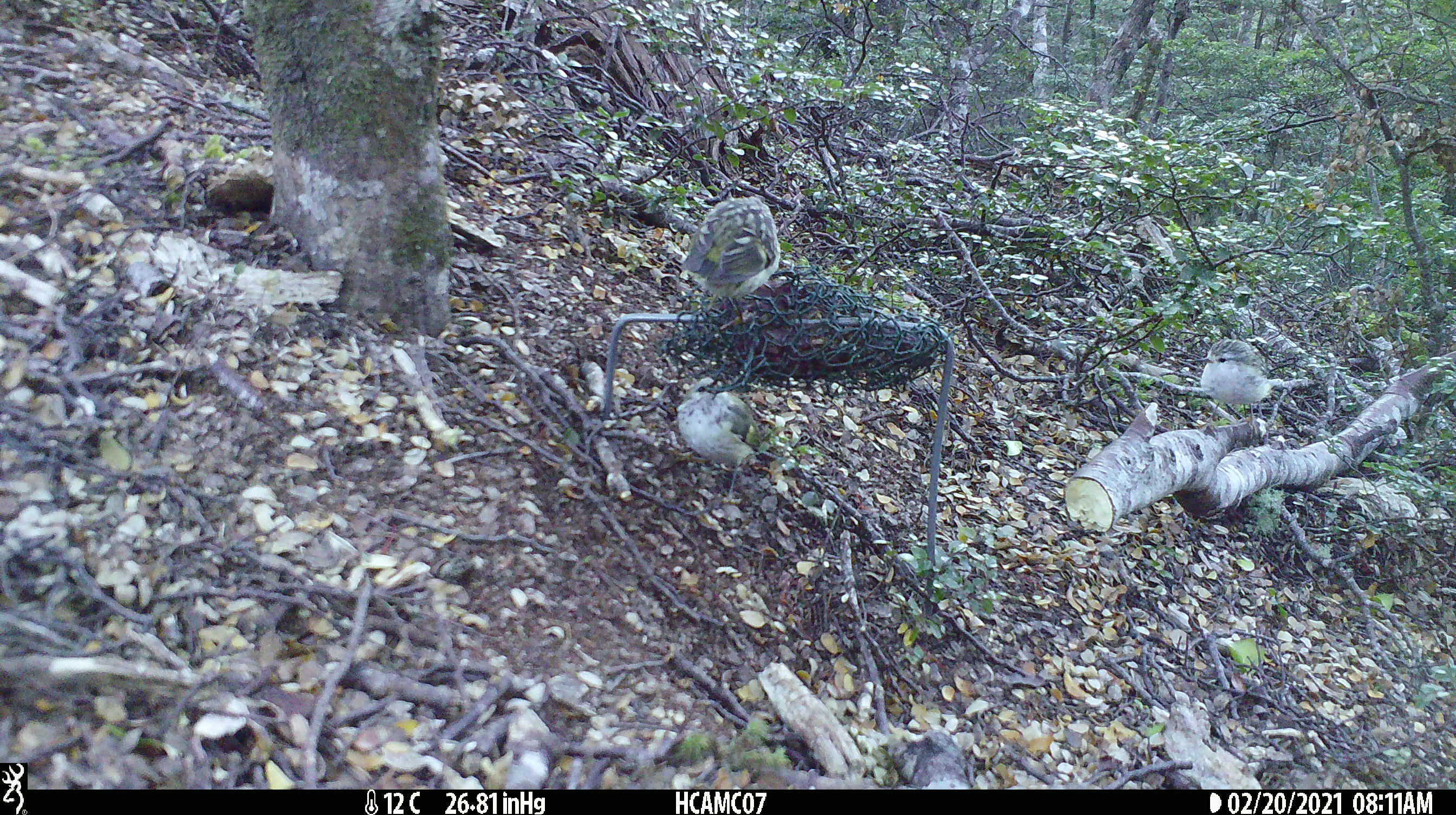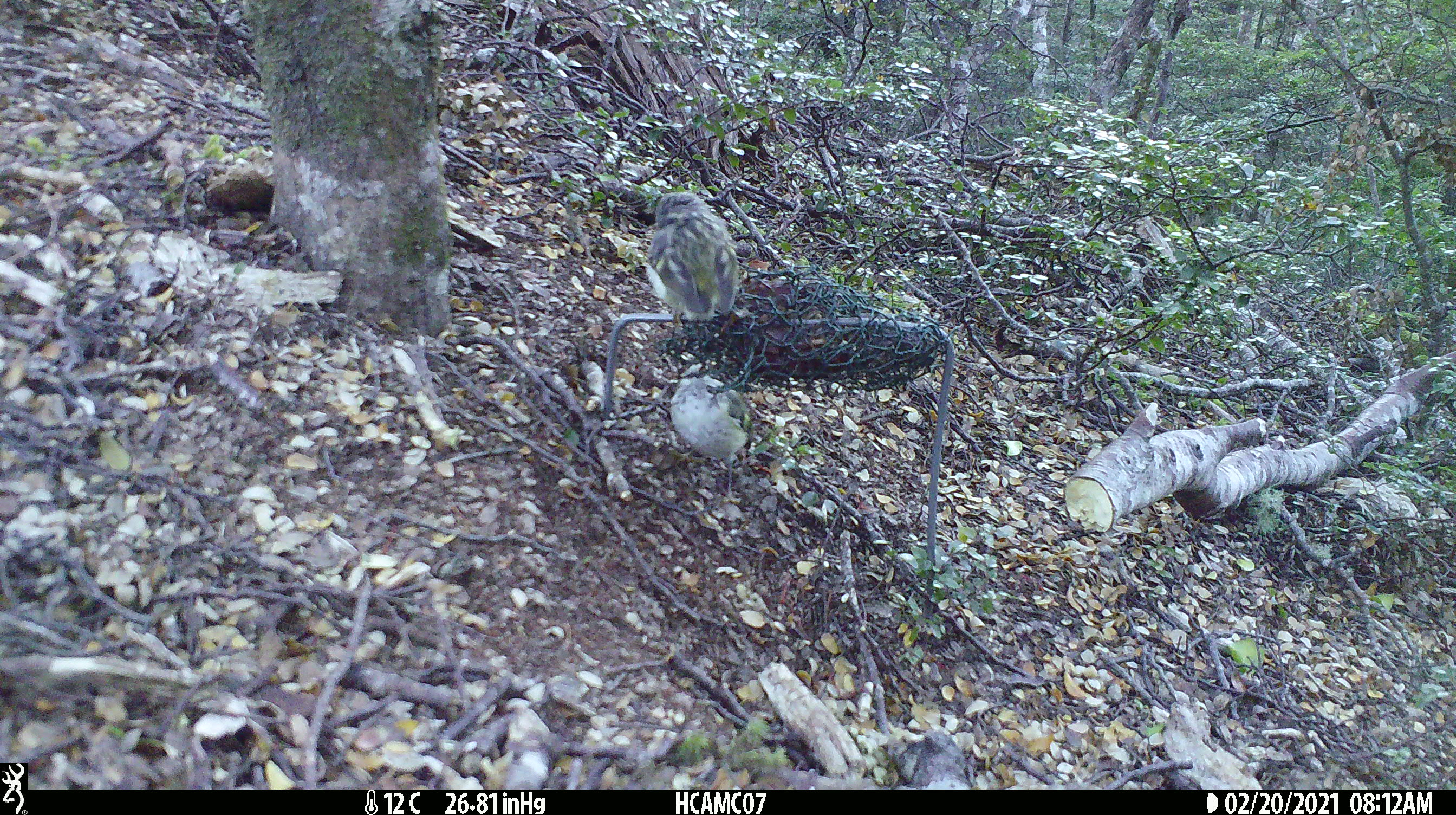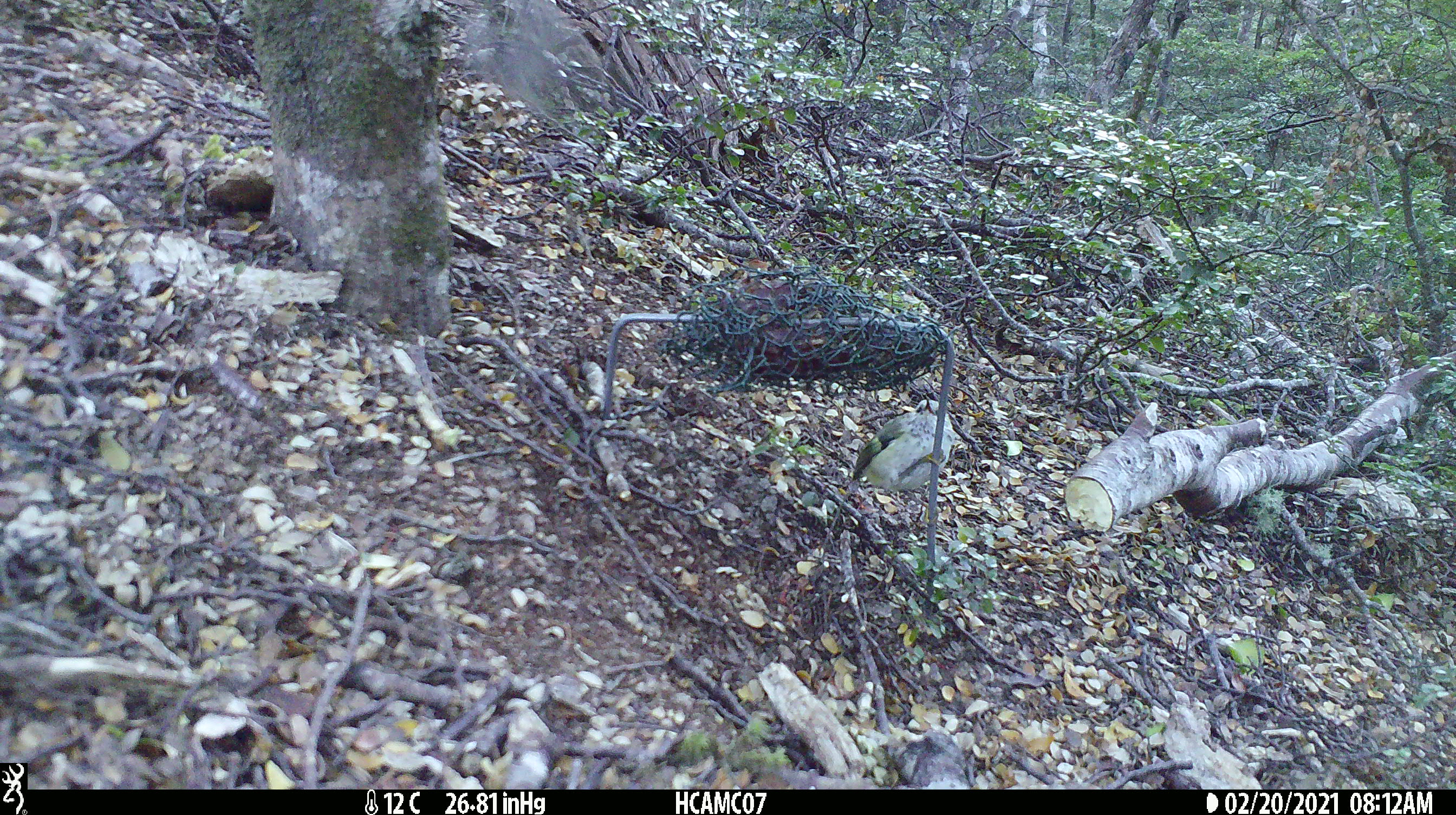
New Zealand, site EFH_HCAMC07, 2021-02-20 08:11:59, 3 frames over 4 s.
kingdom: Animalia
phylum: Chordata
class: Aves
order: Passeriformes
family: Acanthisittidae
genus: Acanthisitta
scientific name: Acanthisitta chloris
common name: rifleman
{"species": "rifleman (Acanthisitta chloris)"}